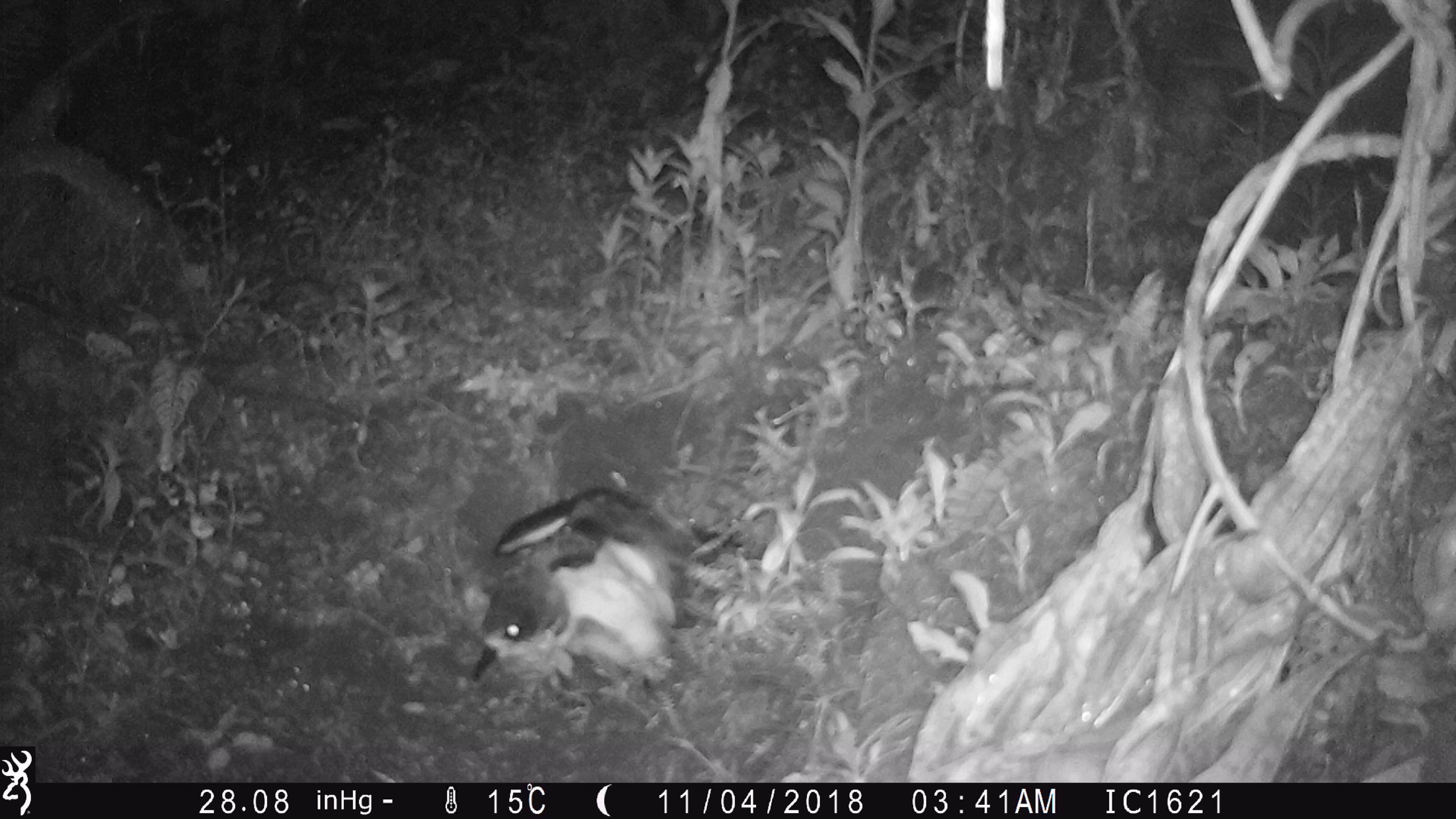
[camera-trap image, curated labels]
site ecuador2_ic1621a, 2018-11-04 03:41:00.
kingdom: Animalia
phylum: Chordata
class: Aves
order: Procellariiformes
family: Procellariidae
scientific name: Procellariidae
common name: petrel chick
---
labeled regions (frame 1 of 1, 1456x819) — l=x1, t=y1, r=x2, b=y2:
petrel chick: l=460, t=486, r=691, b=690